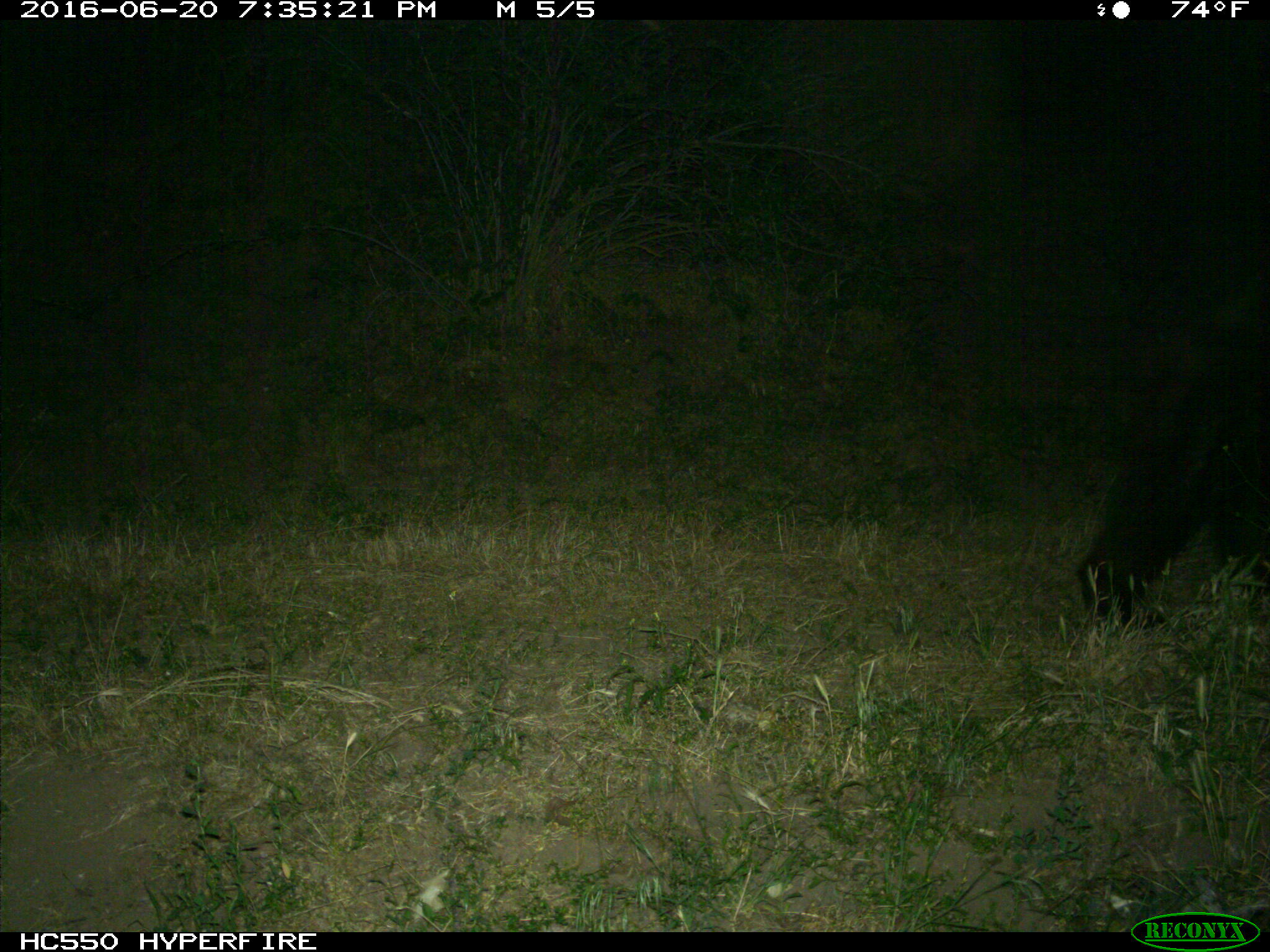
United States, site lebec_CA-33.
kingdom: Animalia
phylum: Chordata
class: Mammalia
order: Carnivora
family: Ursidae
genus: Ursus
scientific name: Ursus americanus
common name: american black bear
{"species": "Ursus americanus (american black bear)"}